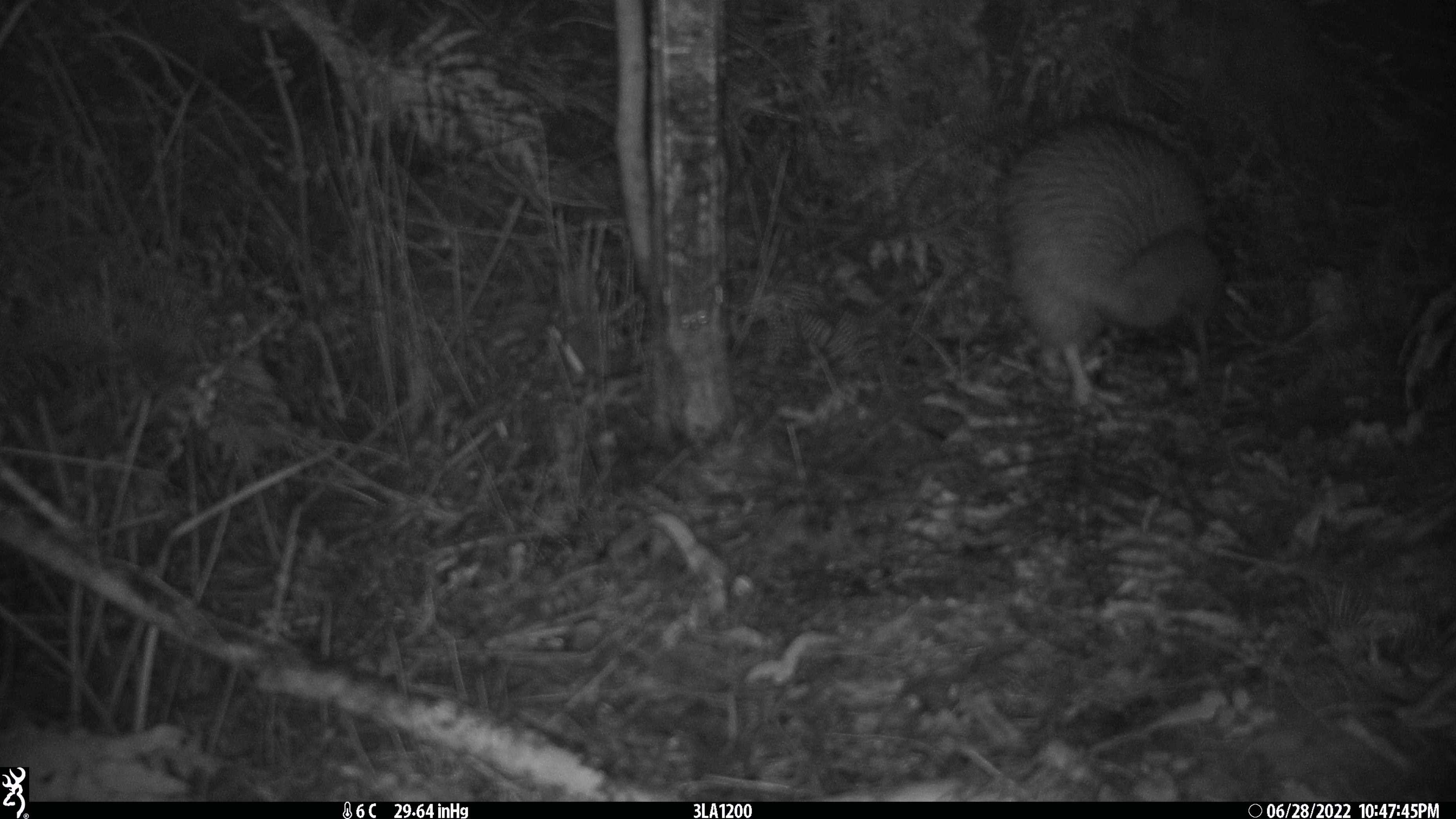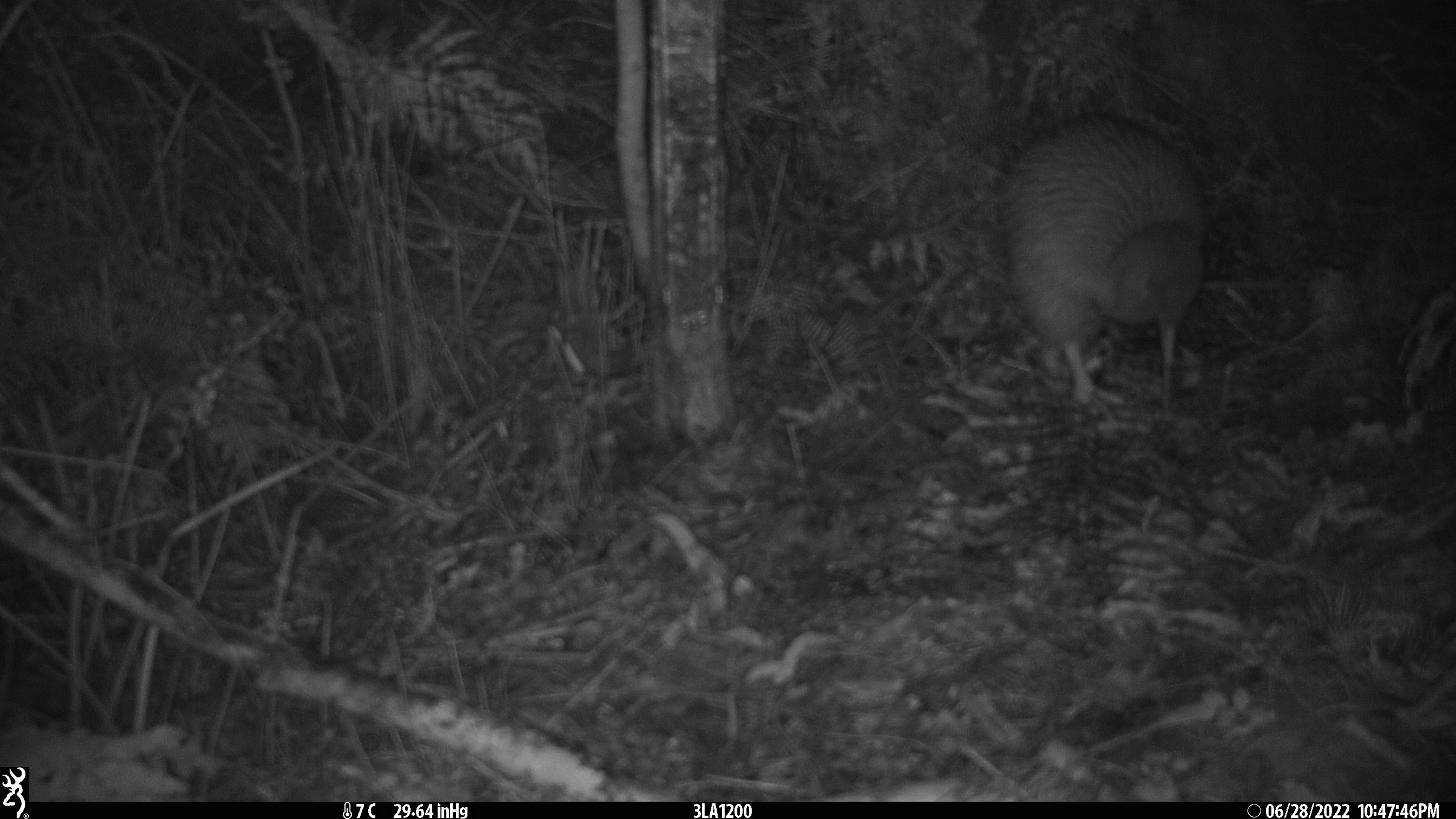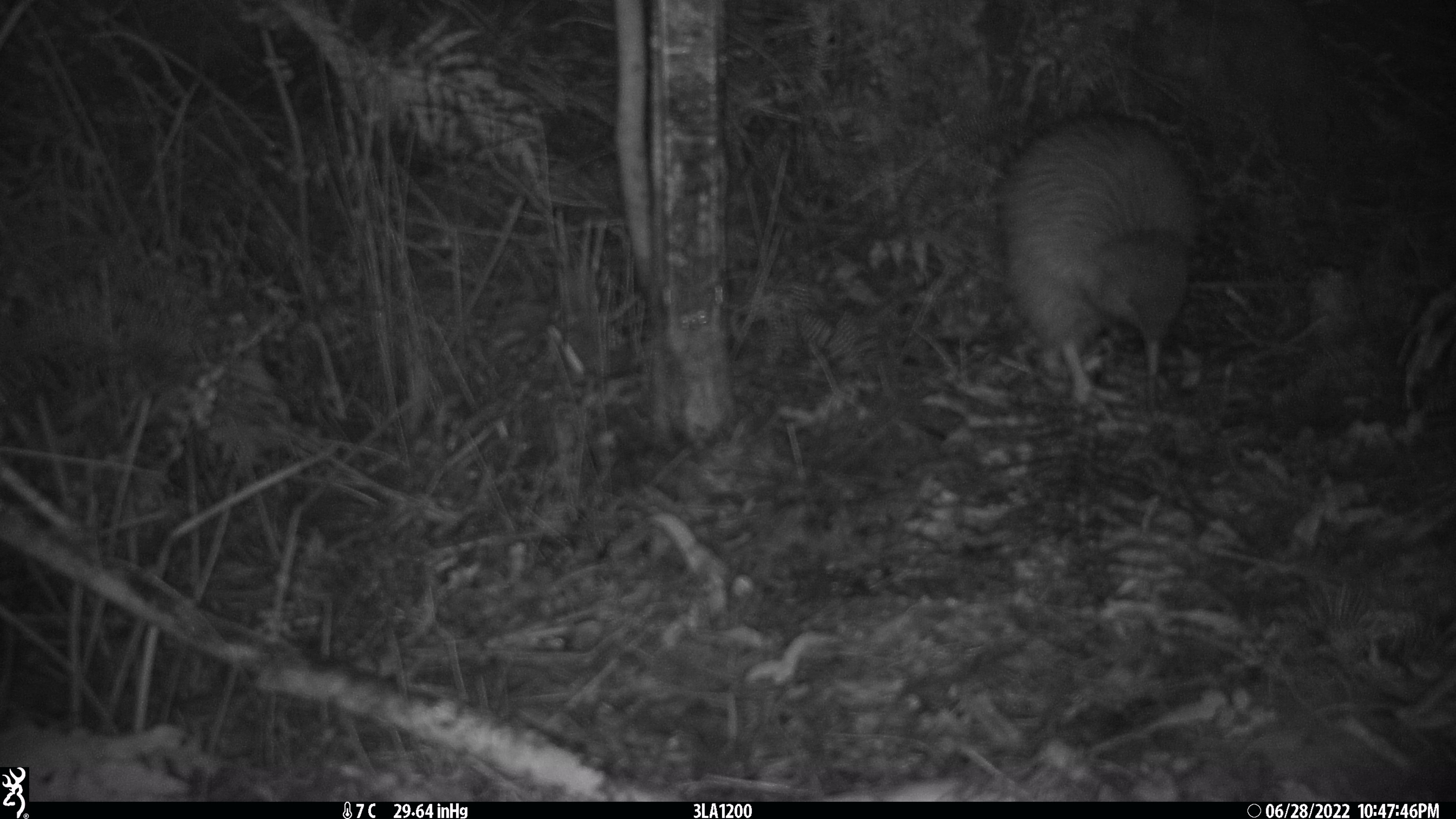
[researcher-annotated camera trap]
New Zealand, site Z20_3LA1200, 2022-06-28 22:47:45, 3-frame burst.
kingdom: Animalia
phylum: Chordata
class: Aves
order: Apterygiformes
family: Apterygidae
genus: Apteryx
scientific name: Apteryx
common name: kiwi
Kiwi (Apteryx).